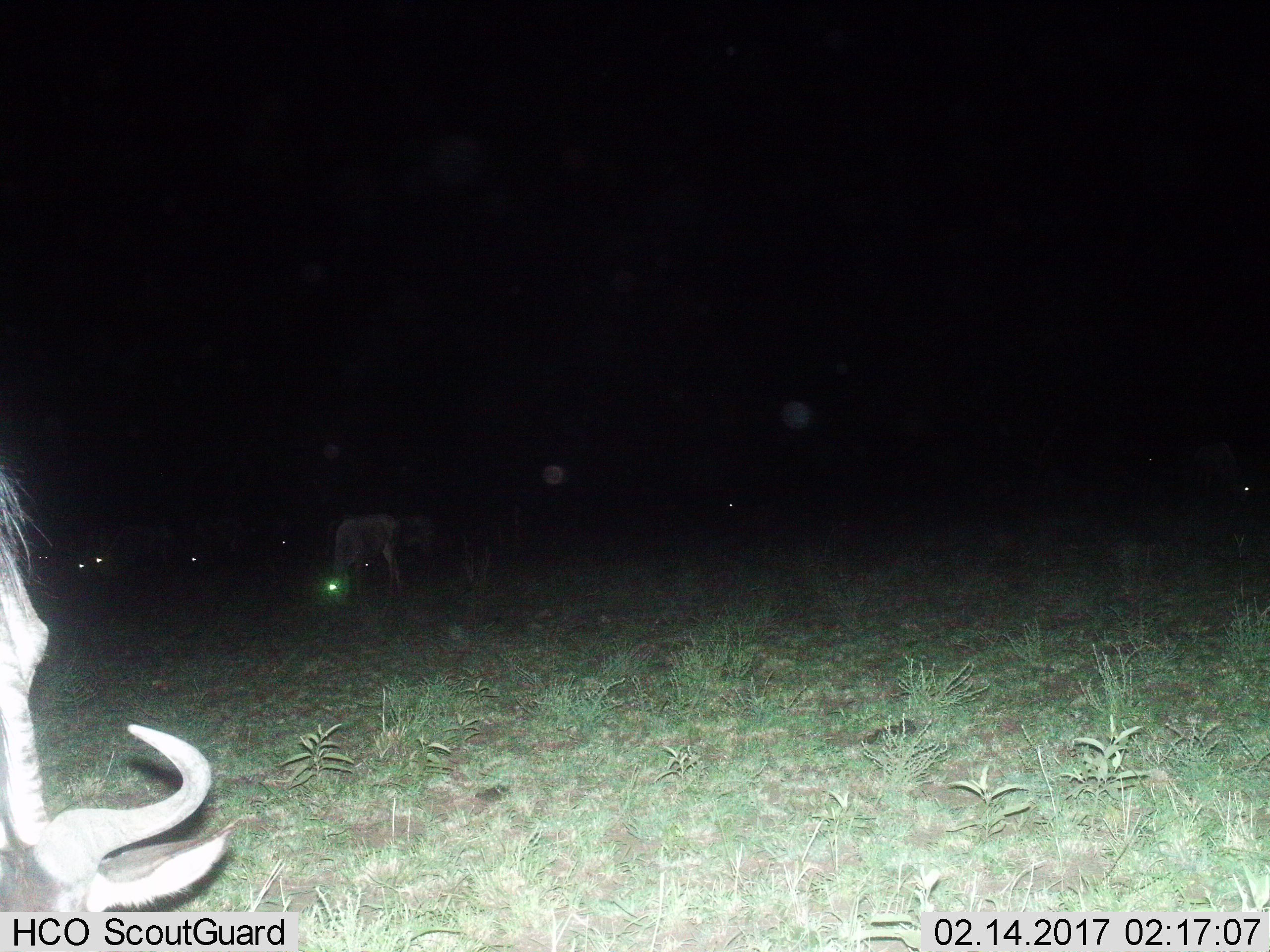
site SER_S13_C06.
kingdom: Animalia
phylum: Chordata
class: Mammalia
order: Artiodactyla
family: Bovidae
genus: Connochaetes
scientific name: Connochaetes taurinus taurinus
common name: blue wildebeest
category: wildebeestblue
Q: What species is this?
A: Wildebeestblue (blue wildebeest) (Connochaetes taurinus taurinus).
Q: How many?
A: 10.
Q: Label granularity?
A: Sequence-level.